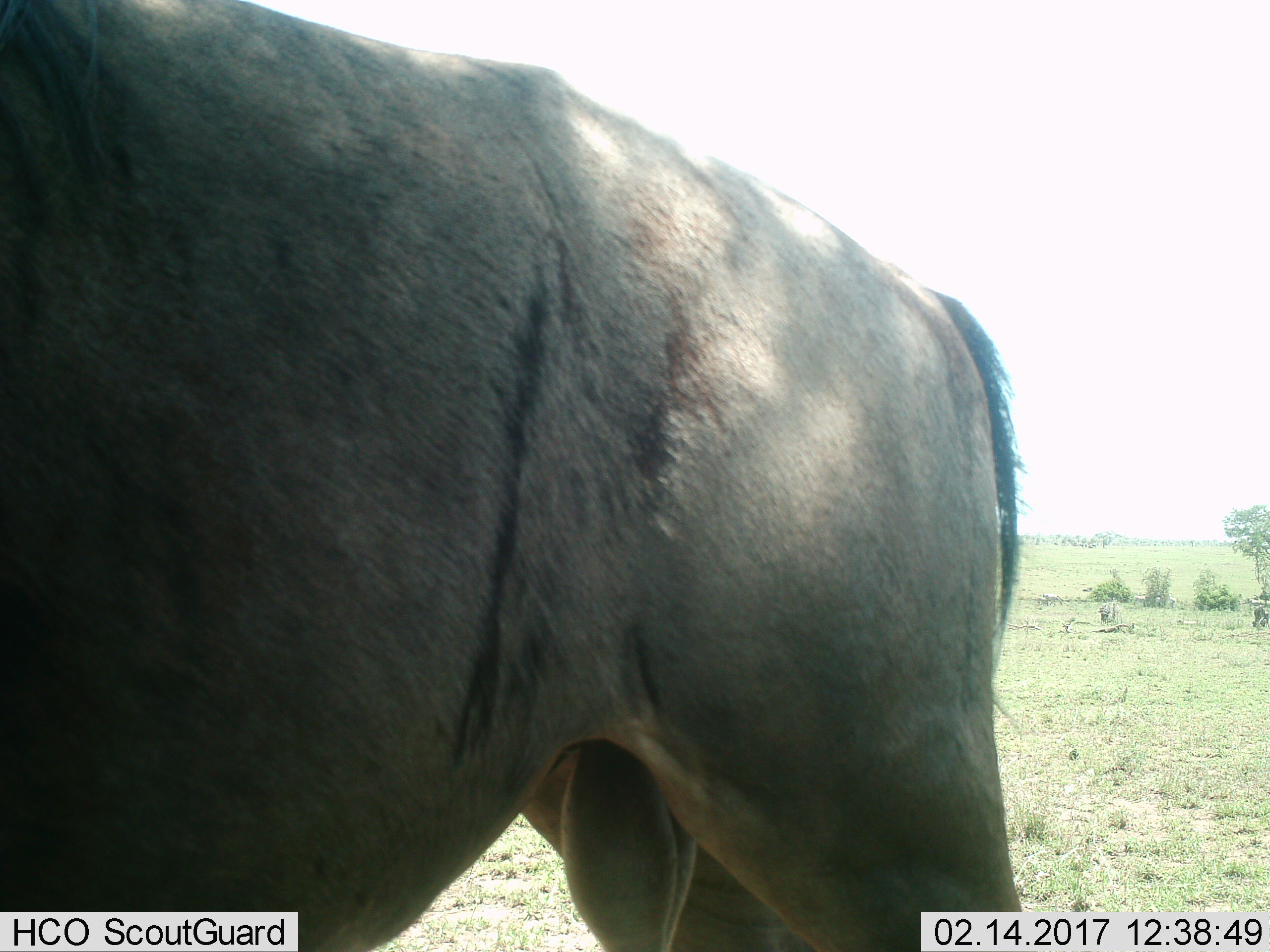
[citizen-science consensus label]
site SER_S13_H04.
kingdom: Animalia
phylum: Chordata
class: Mammalia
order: Artiodactyla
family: Bovidae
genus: Connochaetes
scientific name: Connochaetes taurinus taurinus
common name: blue wildebeest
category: wildebeestblue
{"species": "wildebeestblue (blue wildebeest) (Connochaetes taurinus taurinus)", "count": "1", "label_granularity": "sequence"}